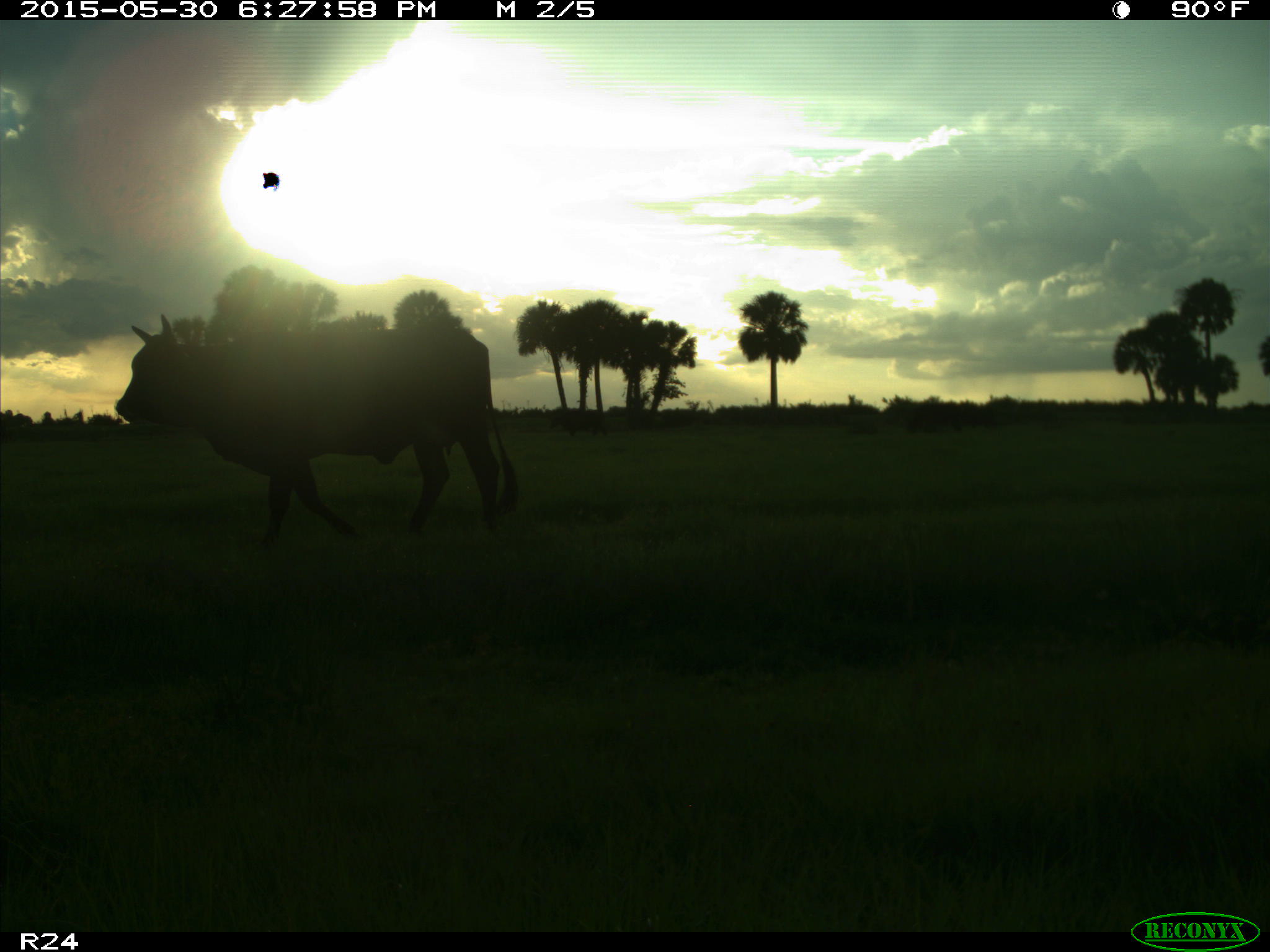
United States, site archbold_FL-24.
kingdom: Animalia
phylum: Chordata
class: Mammalia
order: Artiodactyla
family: Bovidae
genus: Bos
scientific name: Bos taurus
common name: domestic cow